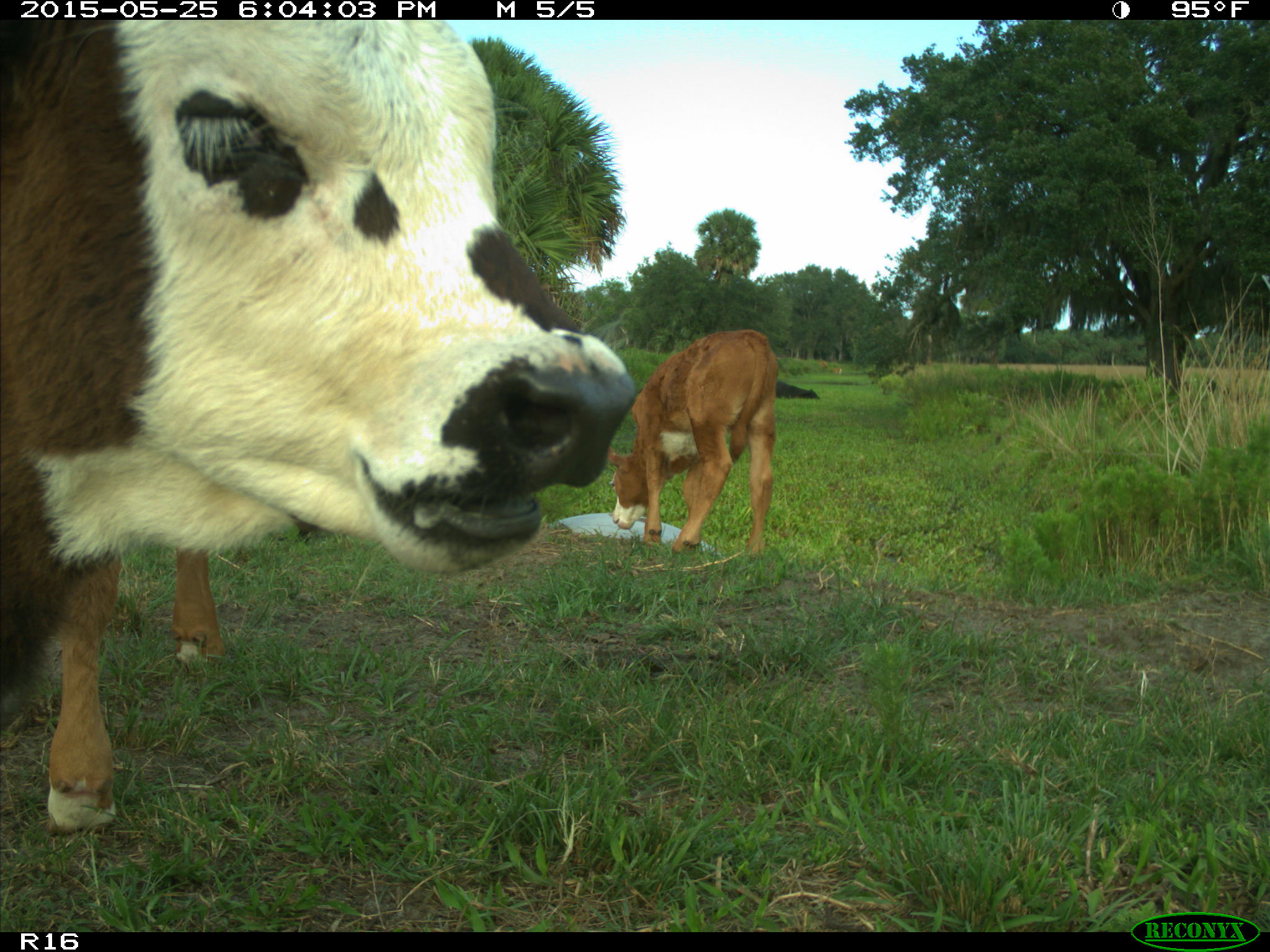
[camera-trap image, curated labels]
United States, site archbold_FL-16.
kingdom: Animalia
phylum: Chordata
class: Mammalia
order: Artiodactyla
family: Bovidae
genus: Bos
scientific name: Bos taurus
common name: domestic cow